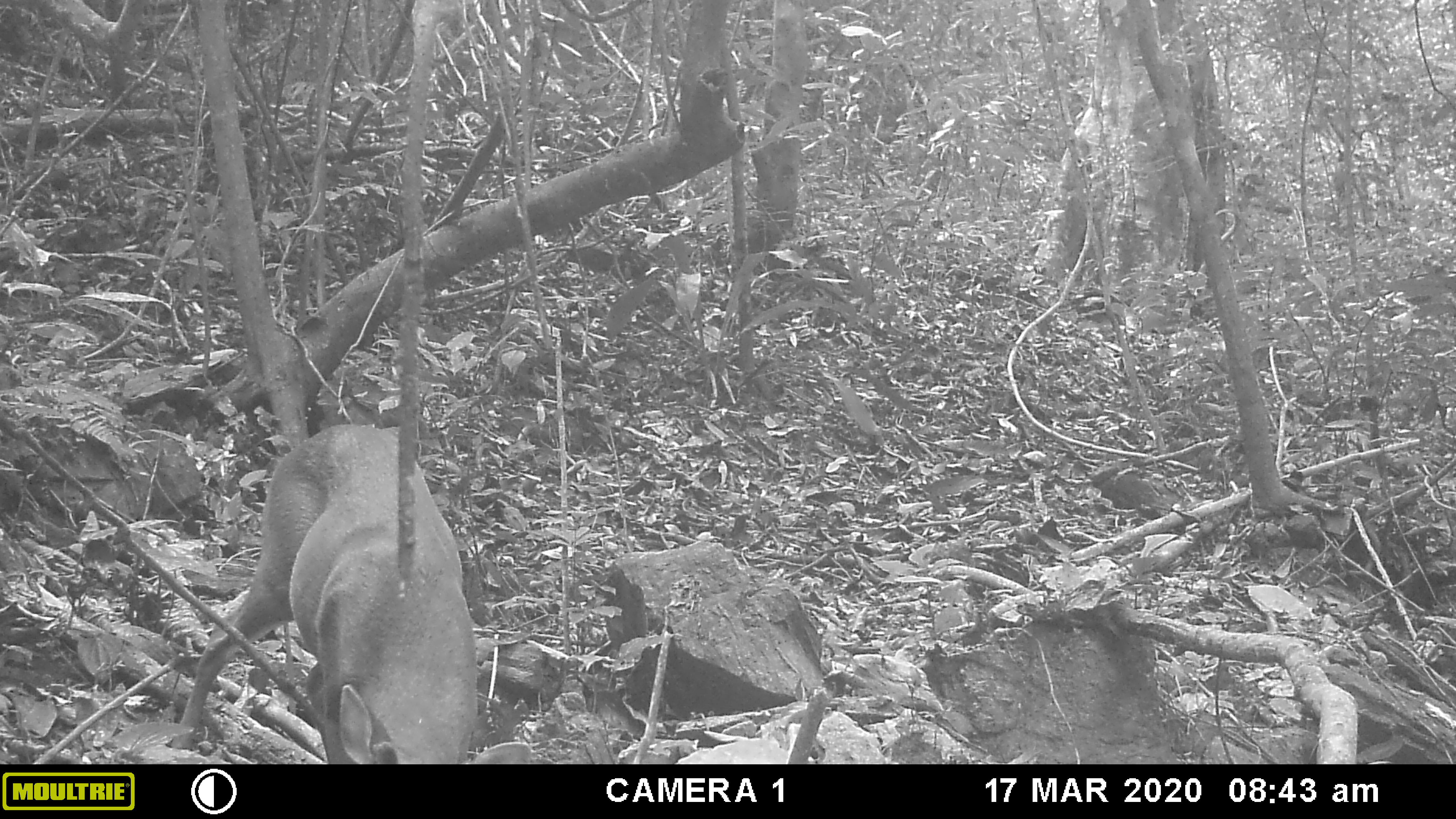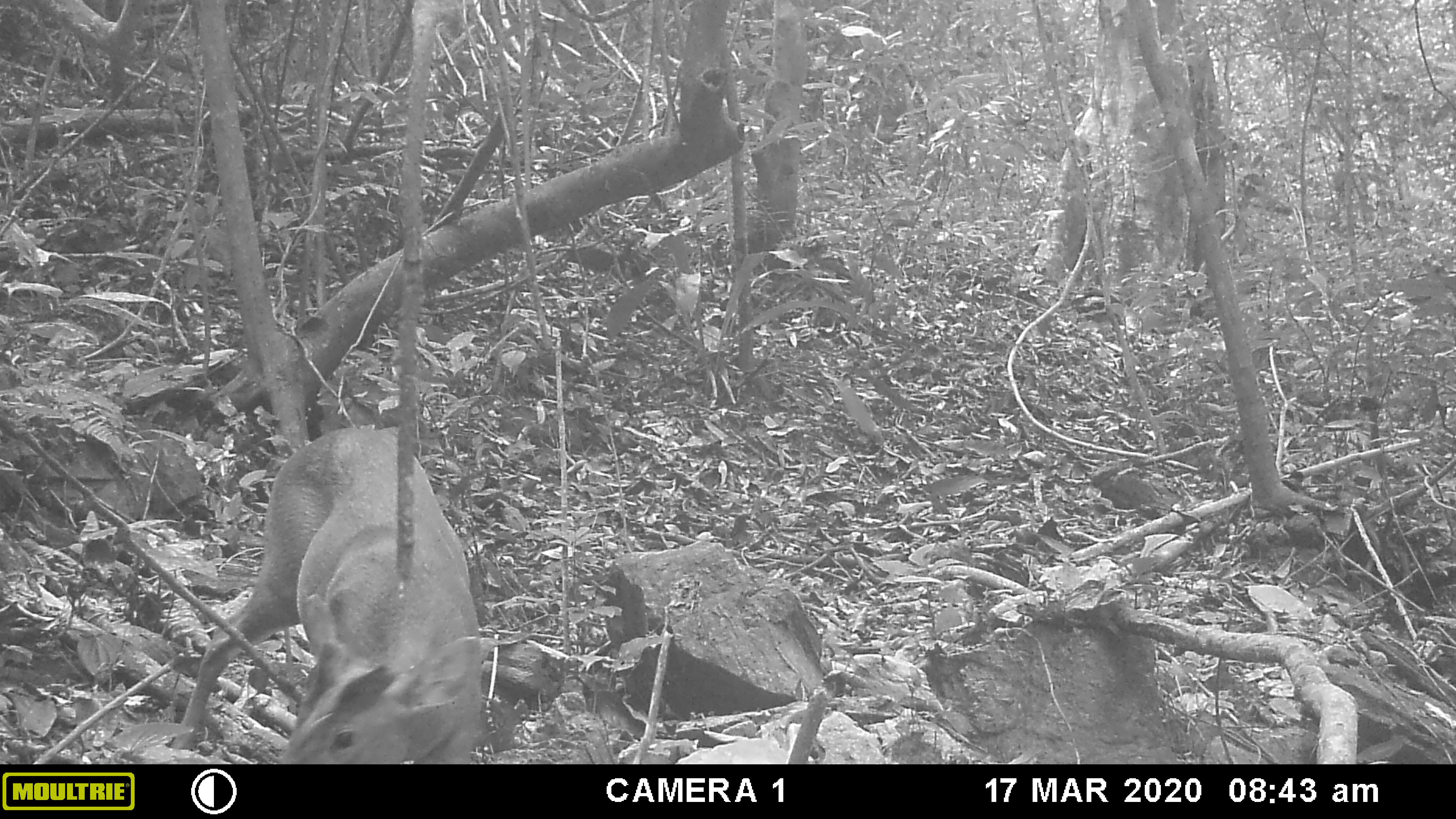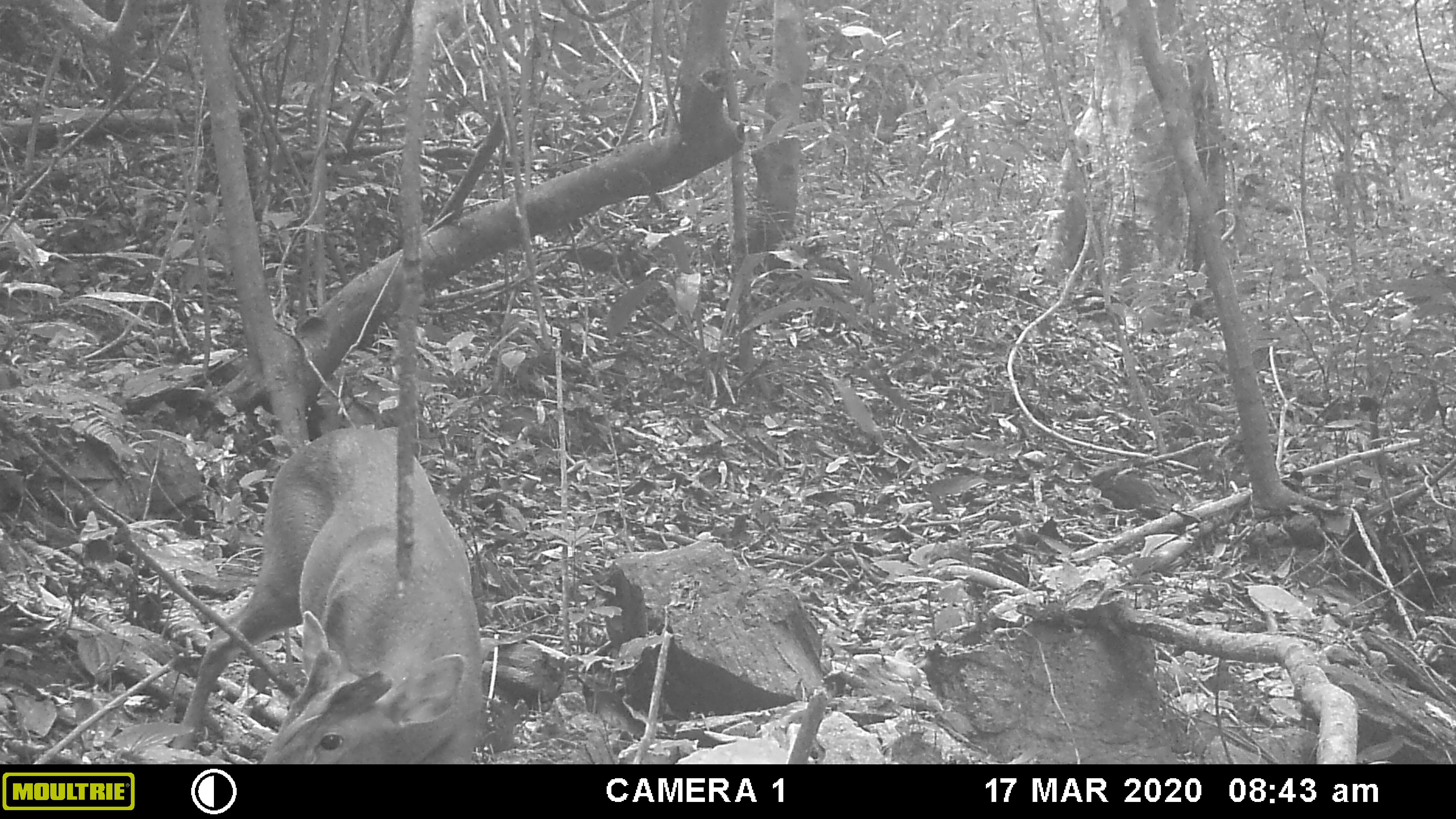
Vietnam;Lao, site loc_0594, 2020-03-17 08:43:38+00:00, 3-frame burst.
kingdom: Animalia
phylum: Chordata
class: Mammalia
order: Artiodactyla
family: Cervidae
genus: Muntiacus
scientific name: Muntiacus muntjak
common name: red muntjac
Red muntjac (Muntiacus muntjak). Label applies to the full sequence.